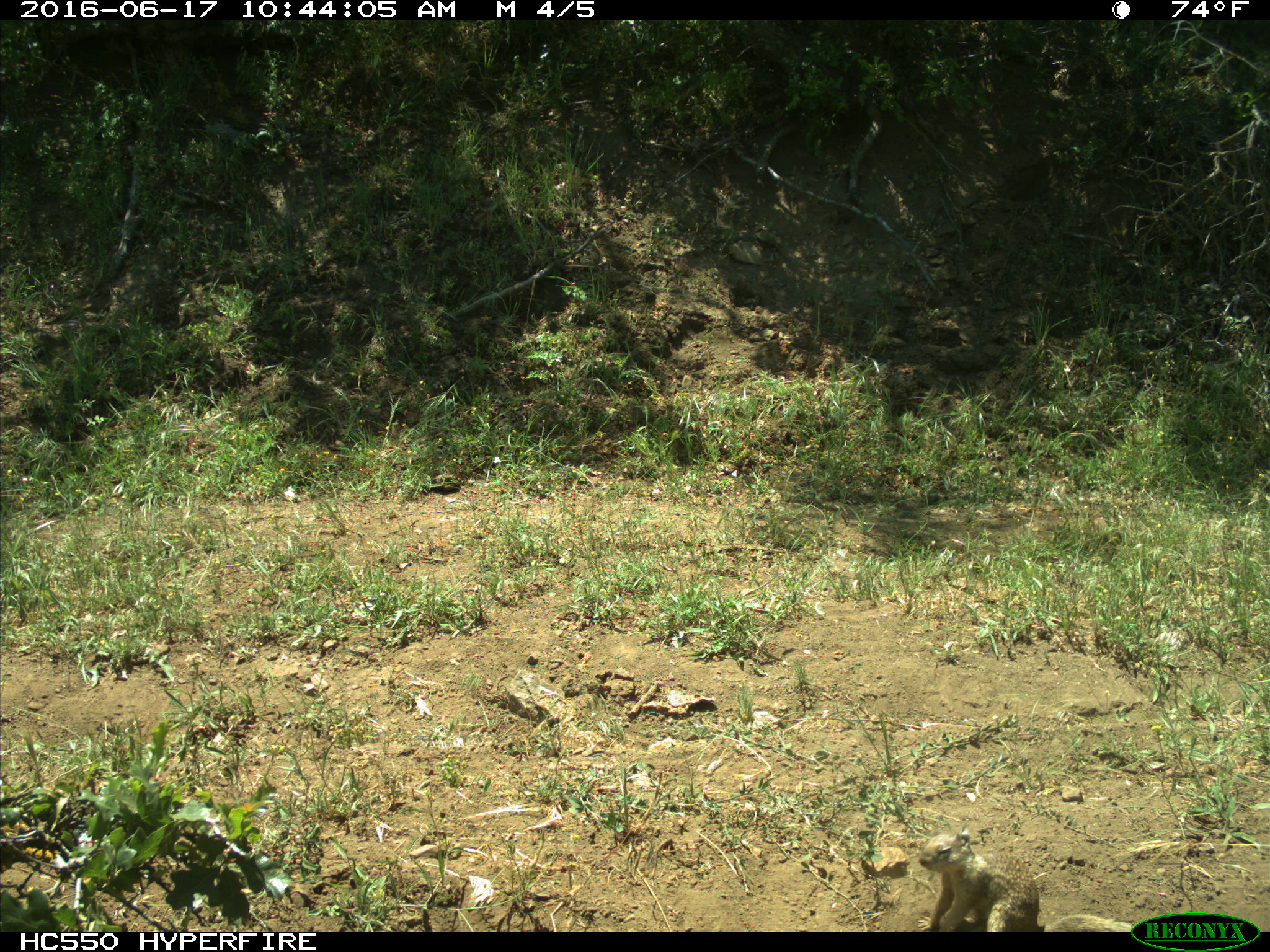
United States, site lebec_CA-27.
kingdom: Animalia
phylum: Chordata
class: Mammalia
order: Rodentia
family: Sciuridae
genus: Otospermophilus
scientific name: Otospermophilus beecheyi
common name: california ground squirrel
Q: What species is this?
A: Otospermophilus beecheyi (california ground squirrel).